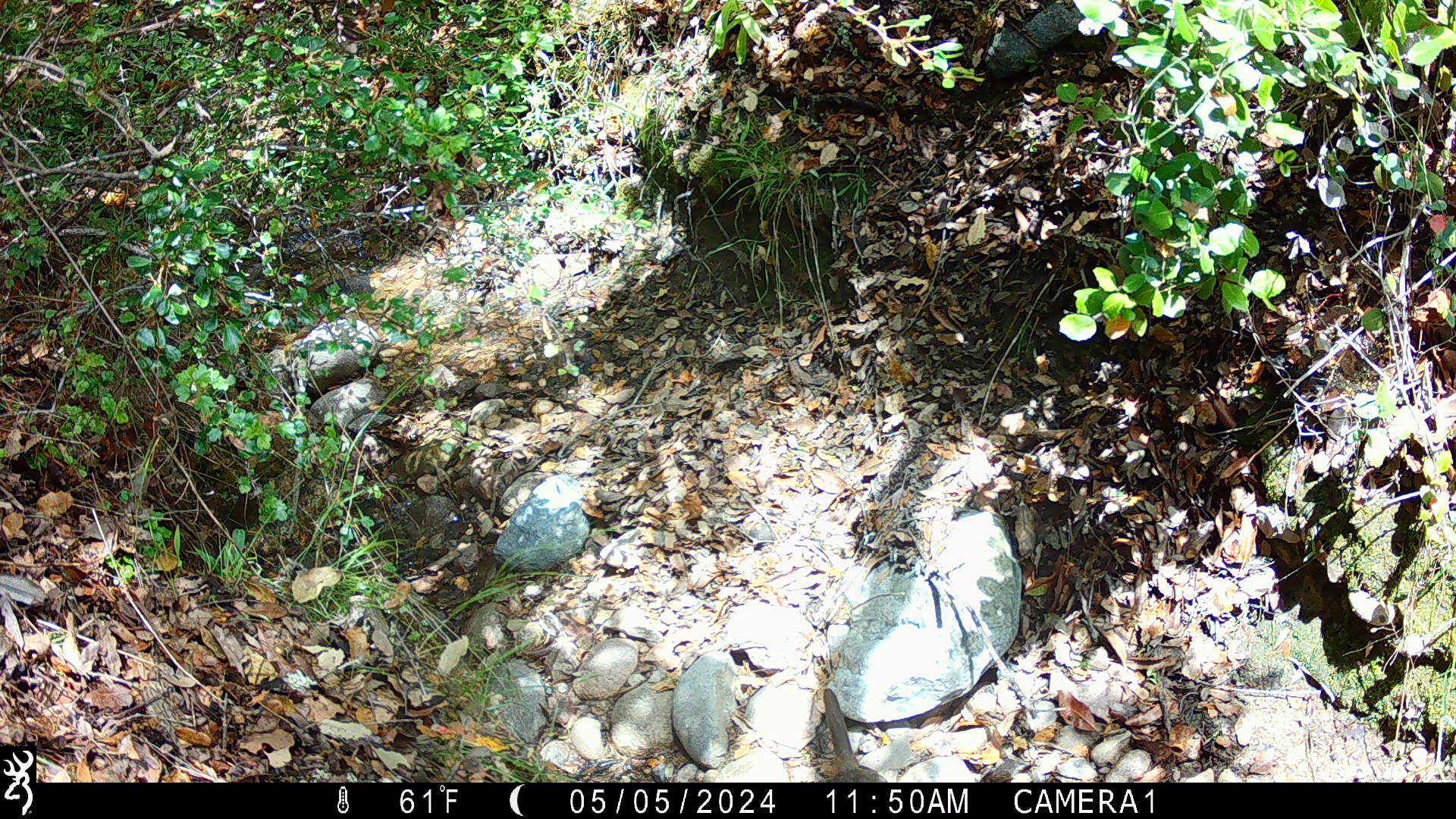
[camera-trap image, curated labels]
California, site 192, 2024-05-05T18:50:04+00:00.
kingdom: Animalia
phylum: Chordata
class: Aves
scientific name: Aves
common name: bird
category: unknown bird